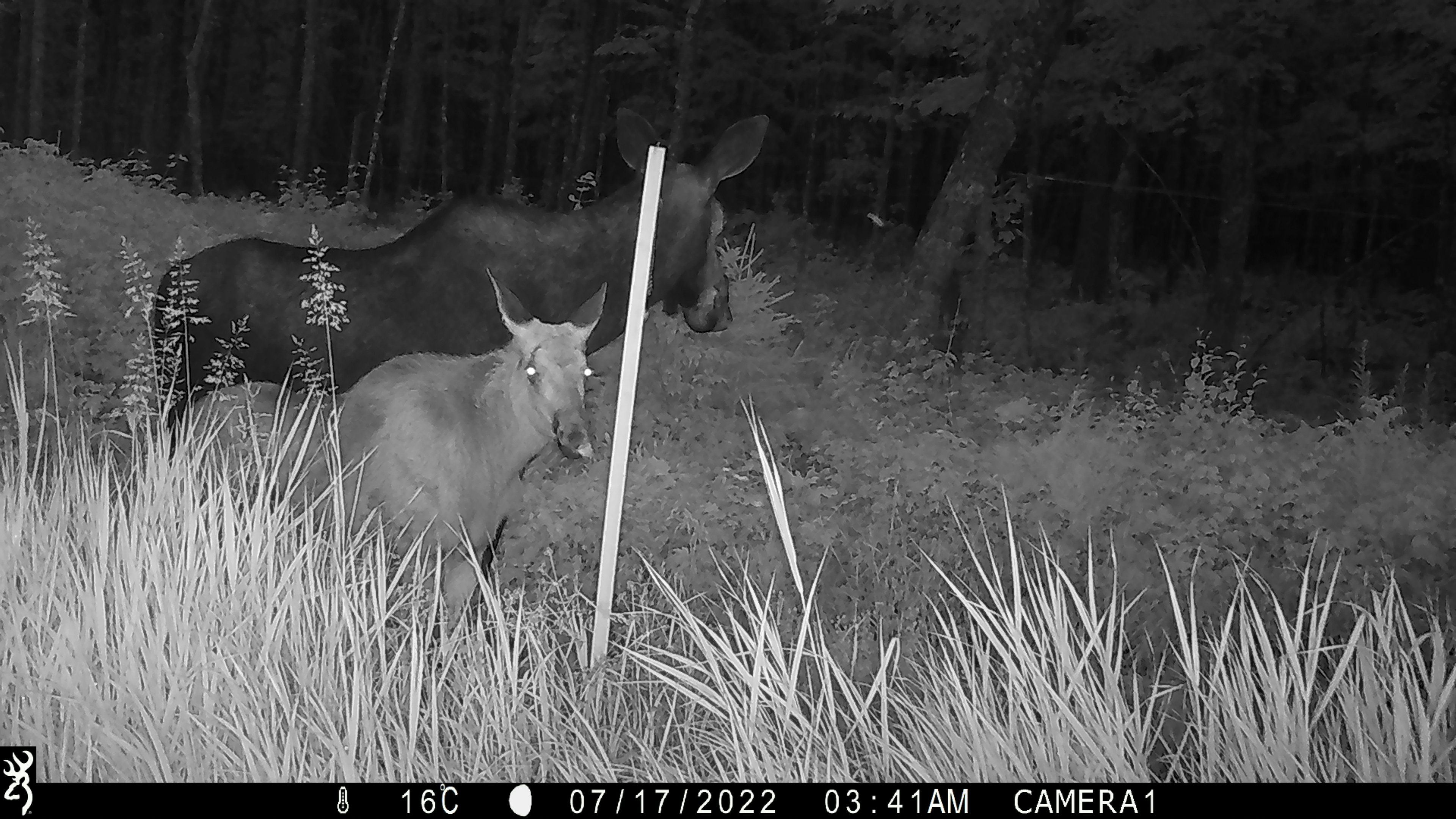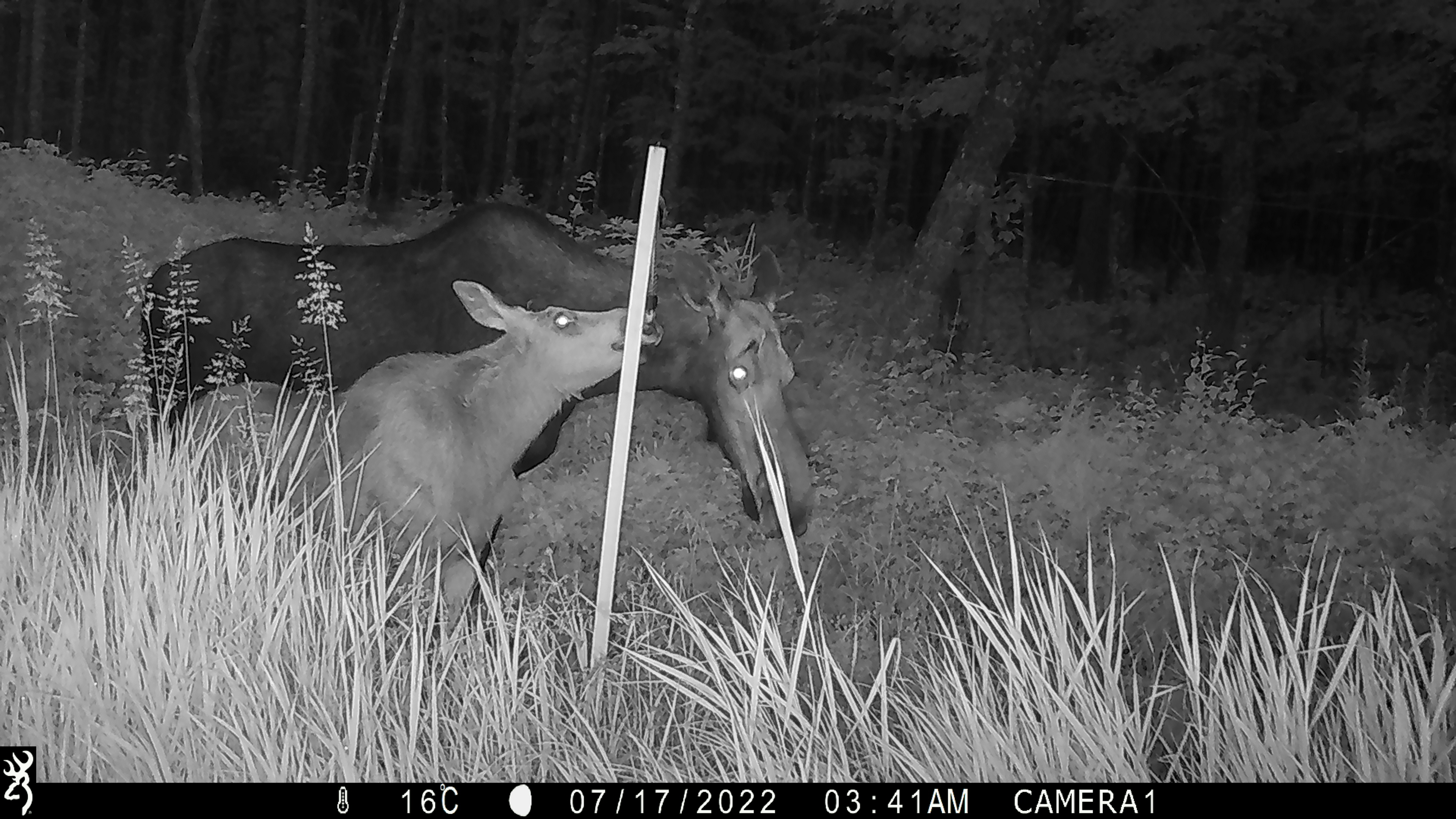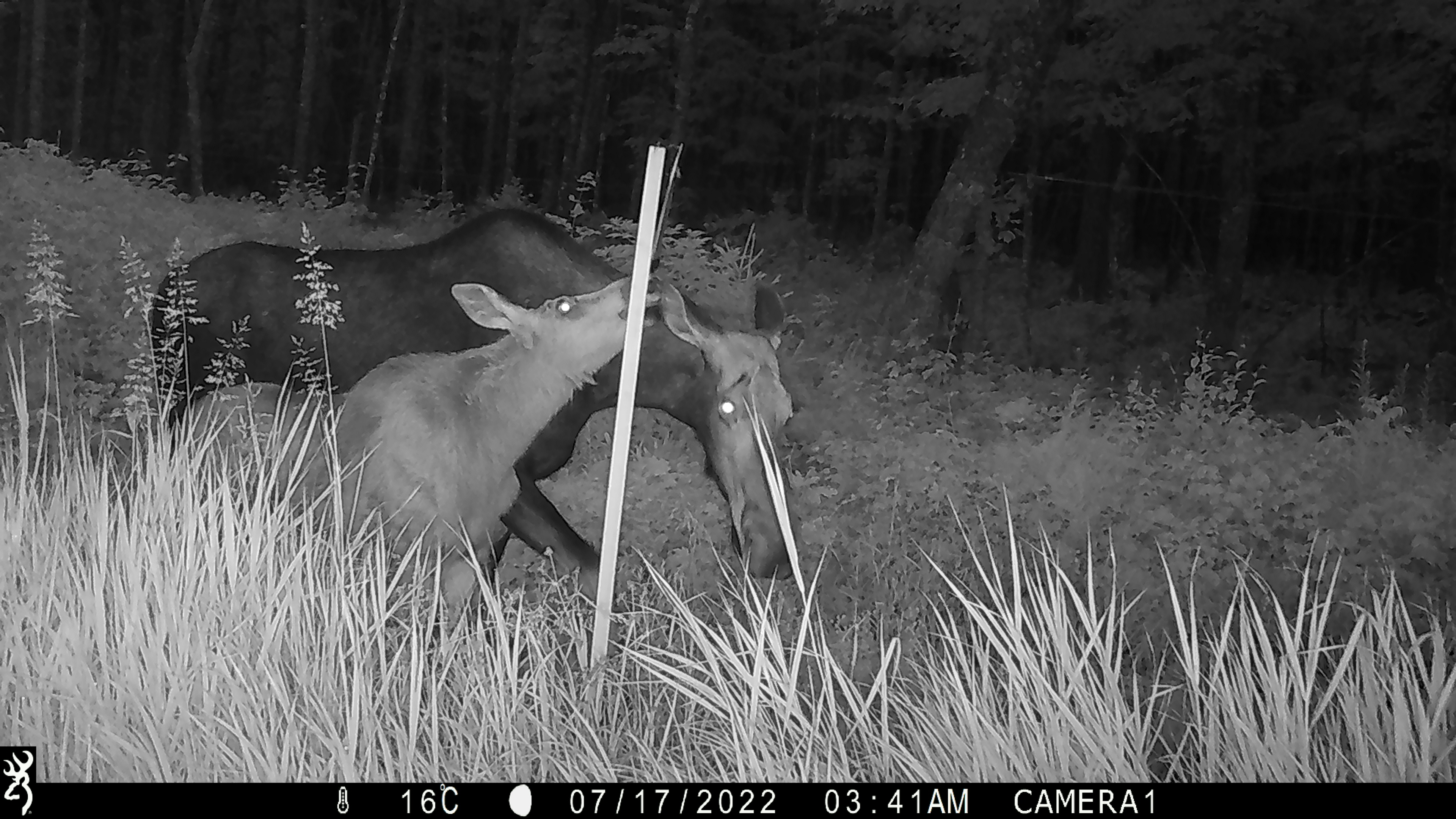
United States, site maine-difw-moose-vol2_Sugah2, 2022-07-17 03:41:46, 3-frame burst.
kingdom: Animalia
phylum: Chordata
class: Mammalia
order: Artiodactyla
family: Cervidae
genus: Alces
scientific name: Alces alces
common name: moose